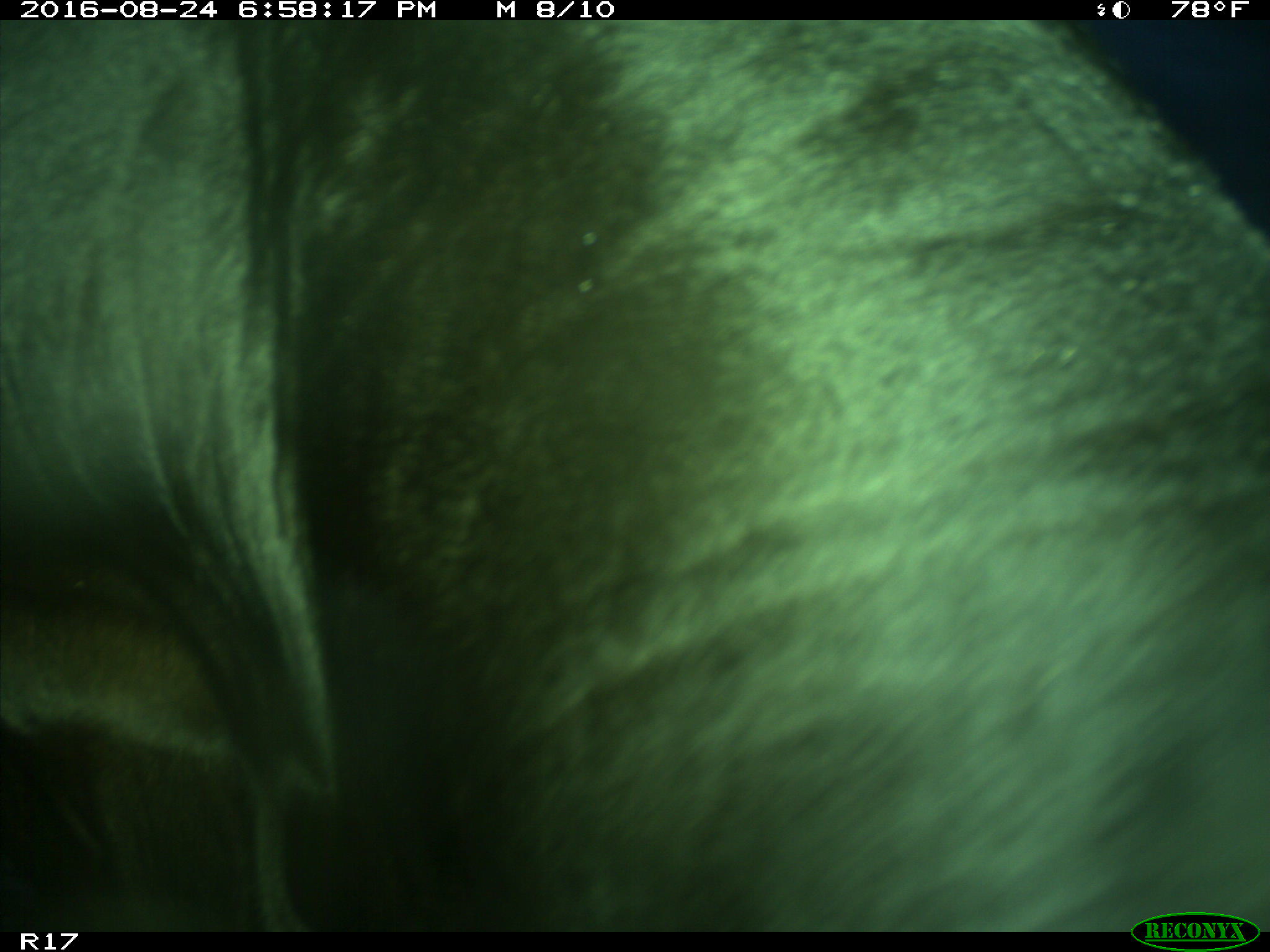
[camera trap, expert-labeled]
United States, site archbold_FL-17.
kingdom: Animalia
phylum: Chordata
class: Mammalia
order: Artiodactyla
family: Bovidae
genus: Bos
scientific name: Bos taurus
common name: domestic cow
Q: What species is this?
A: Bos taurus (domestic cow).